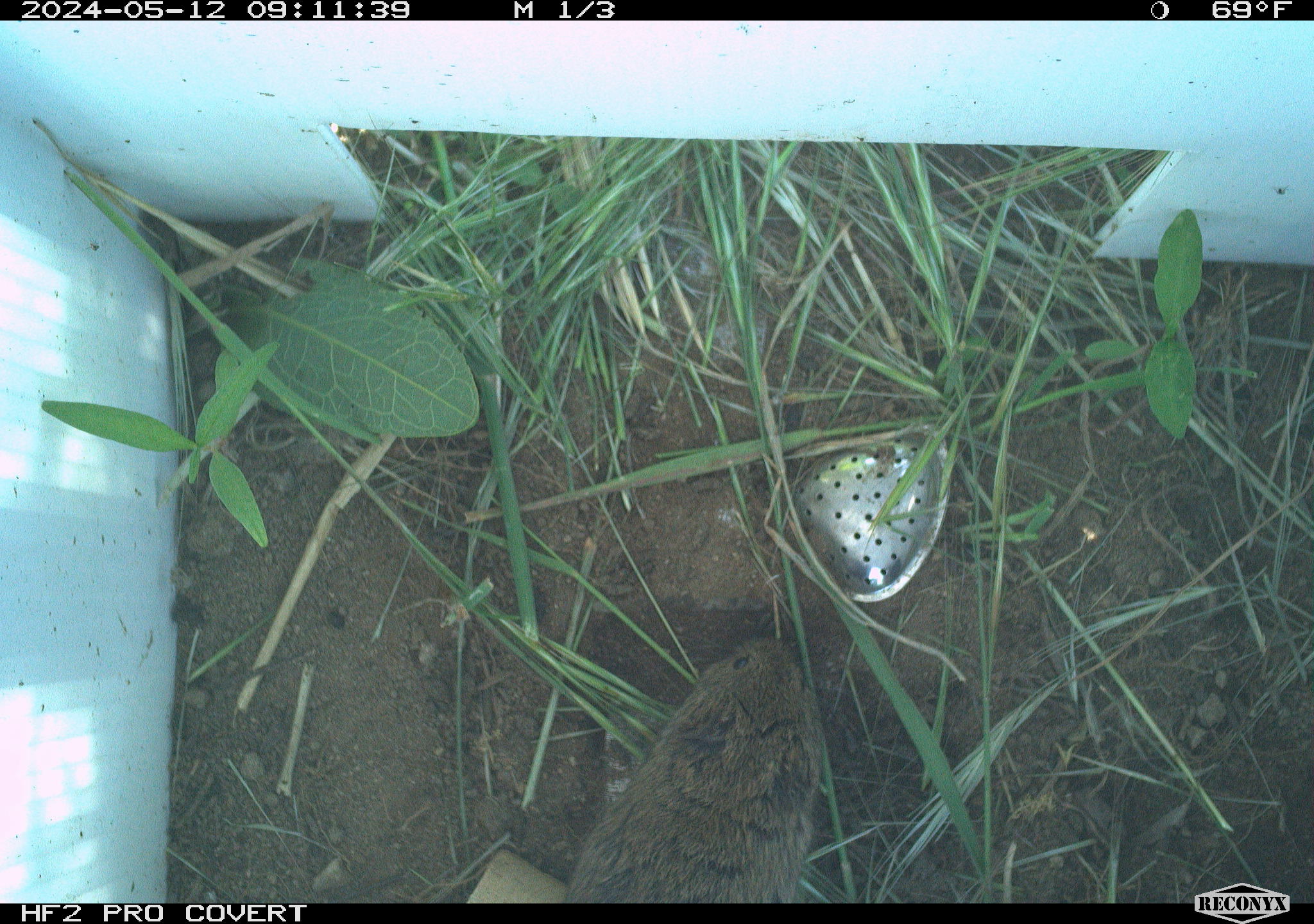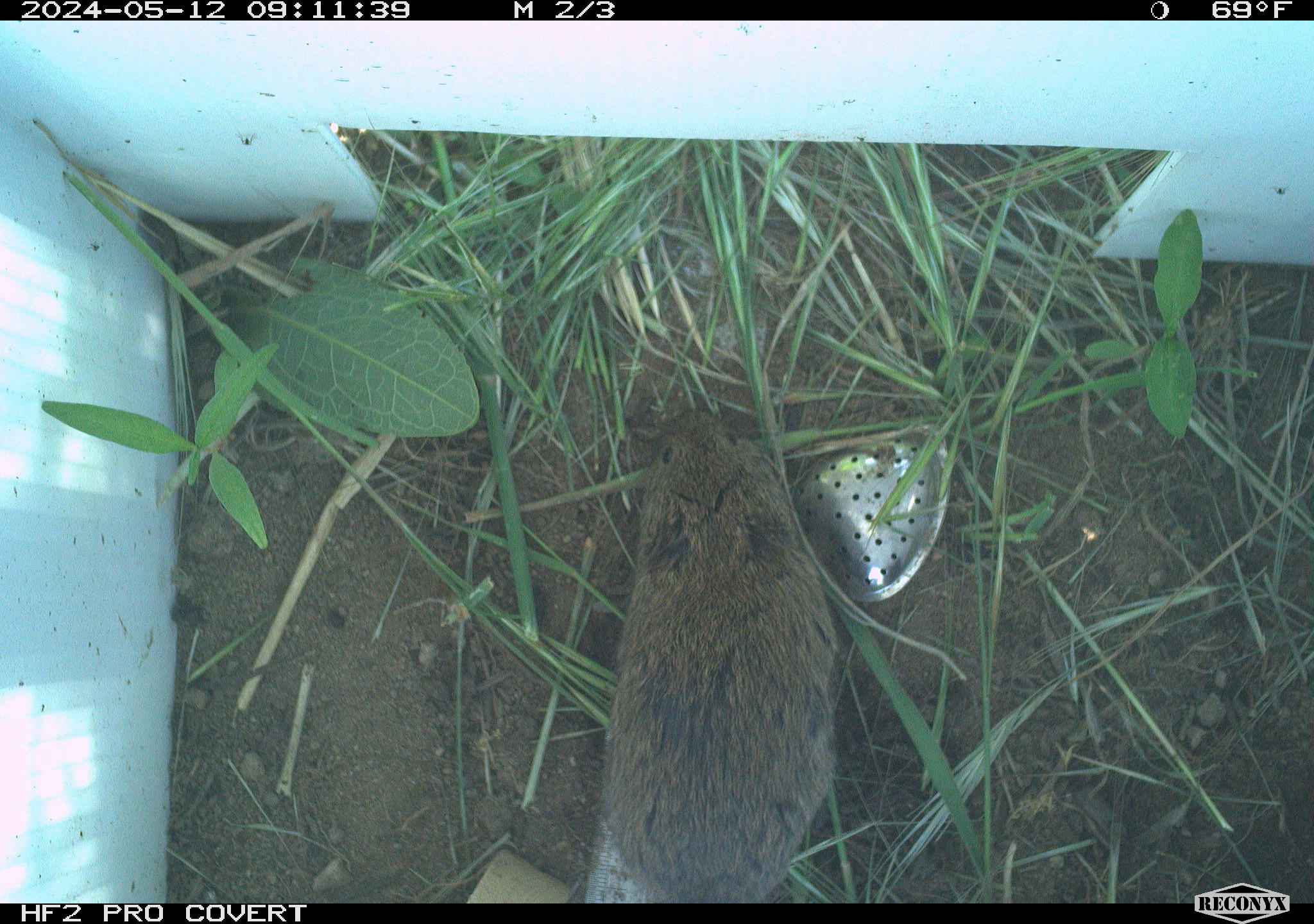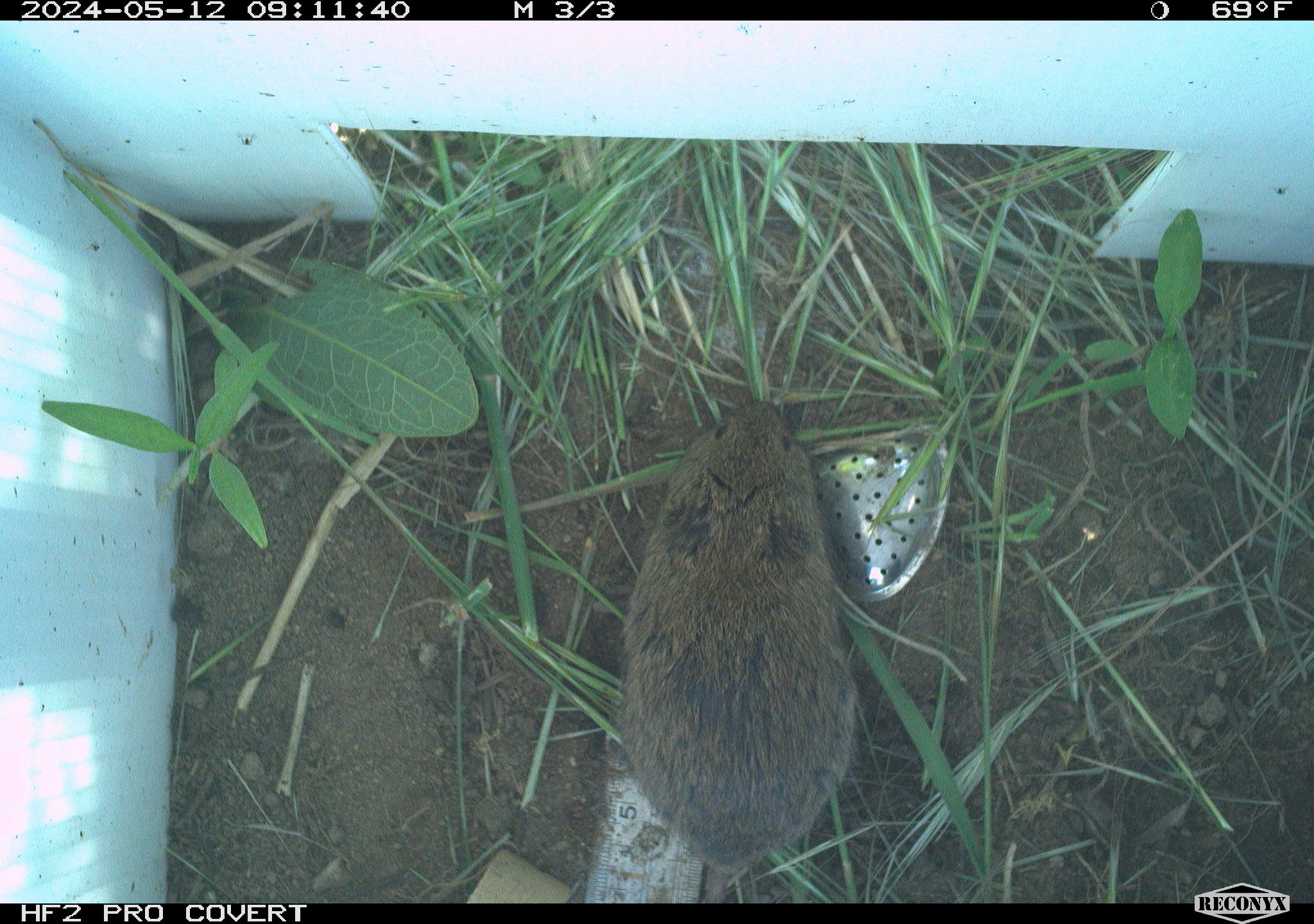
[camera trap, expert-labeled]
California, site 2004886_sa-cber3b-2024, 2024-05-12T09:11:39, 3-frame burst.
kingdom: Animalia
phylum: Chordata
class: Mammalia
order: Rodentia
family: Cricetidae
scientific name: Arvicolinae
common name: voles, lemmings, and muskrats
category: arvicolinae subfamily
Arvicolinae subfamily (voles, lemmings, and muskrats) (Arvicolinae).